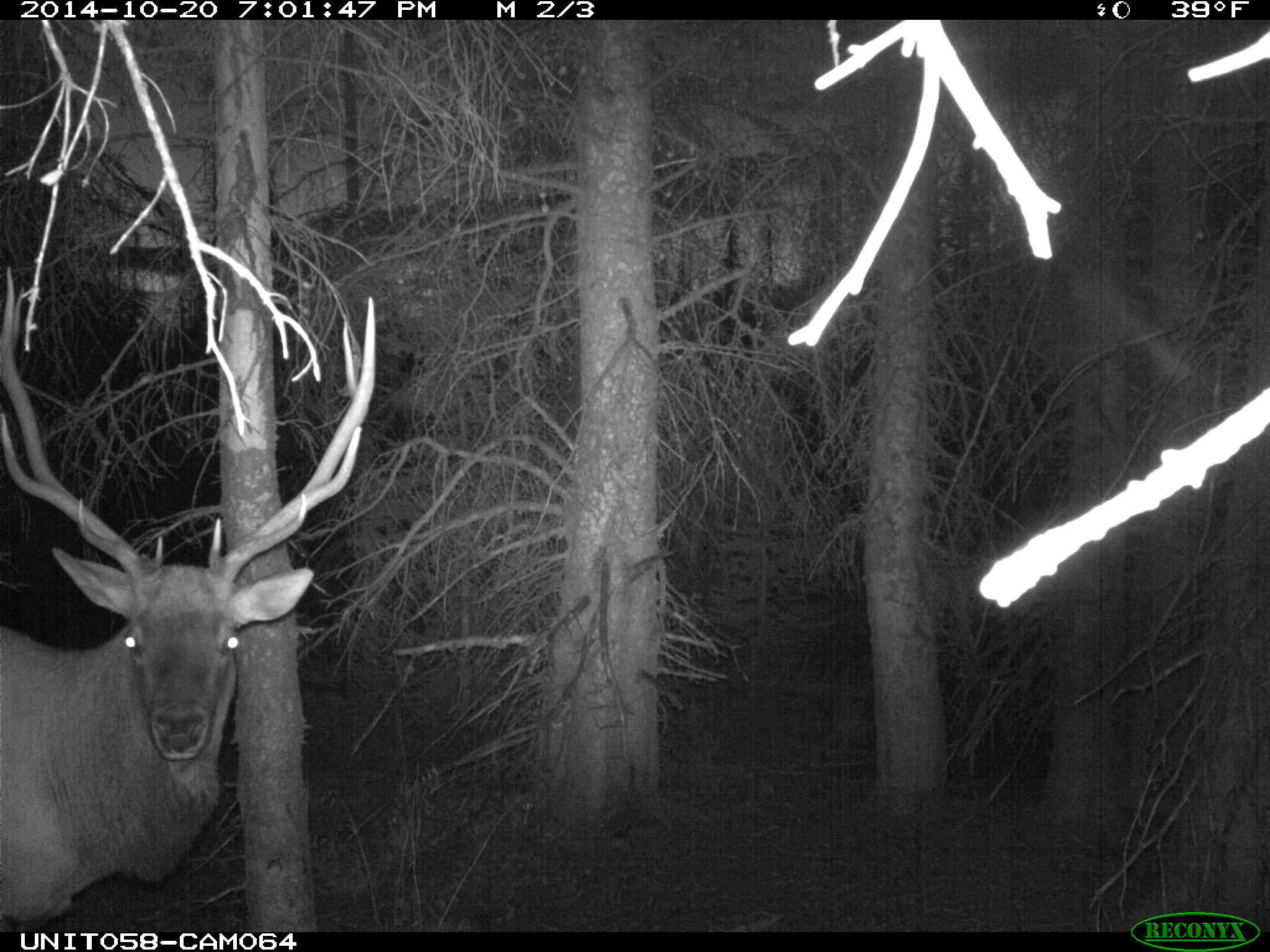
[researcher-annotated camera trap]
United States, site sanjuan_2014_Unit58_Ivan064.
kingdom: Animalia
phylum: Chordata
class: Mammalia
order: Artiodactyla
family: Cervidae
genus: Cervus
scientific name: Cervus elaphus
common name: red deer